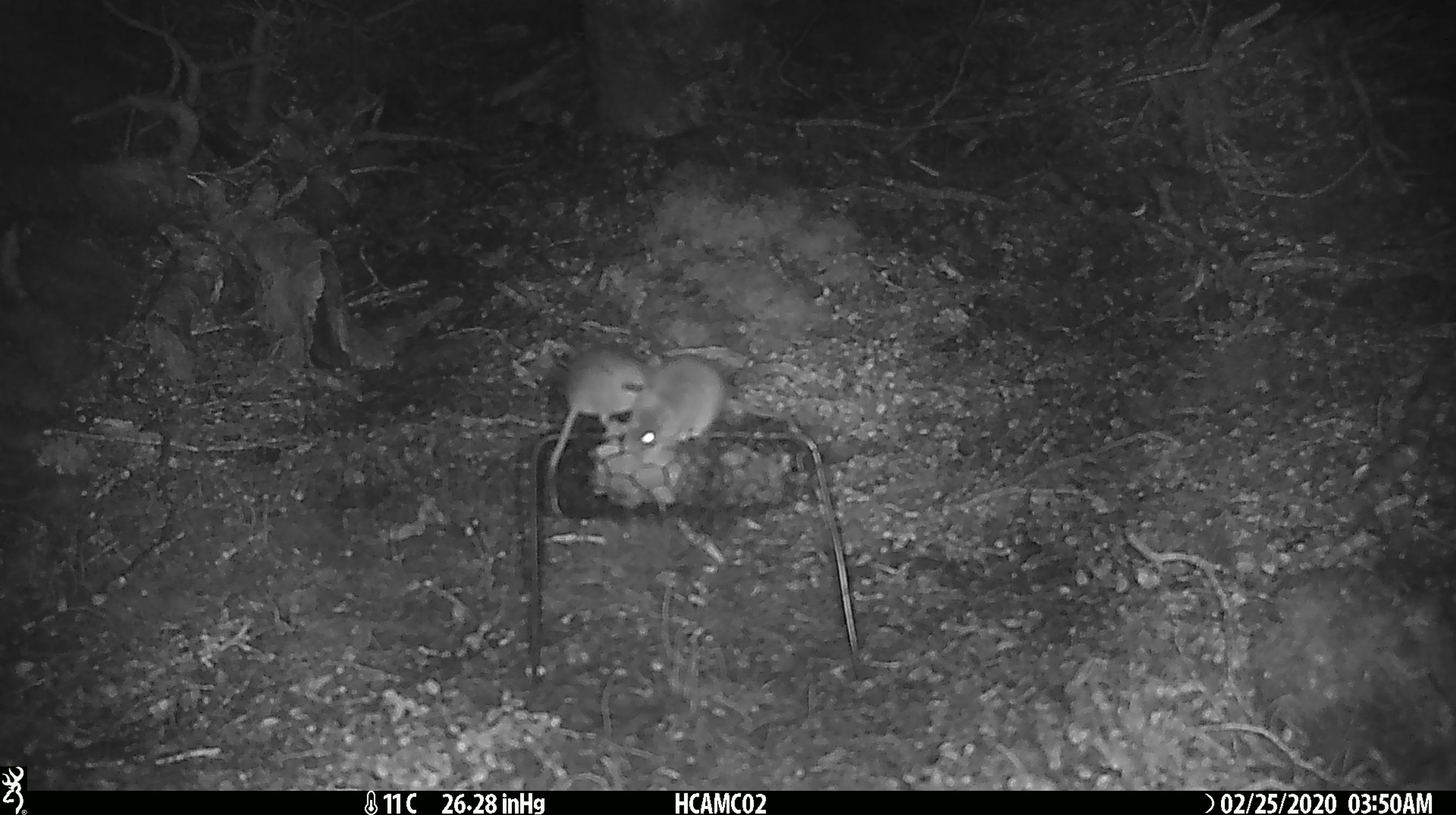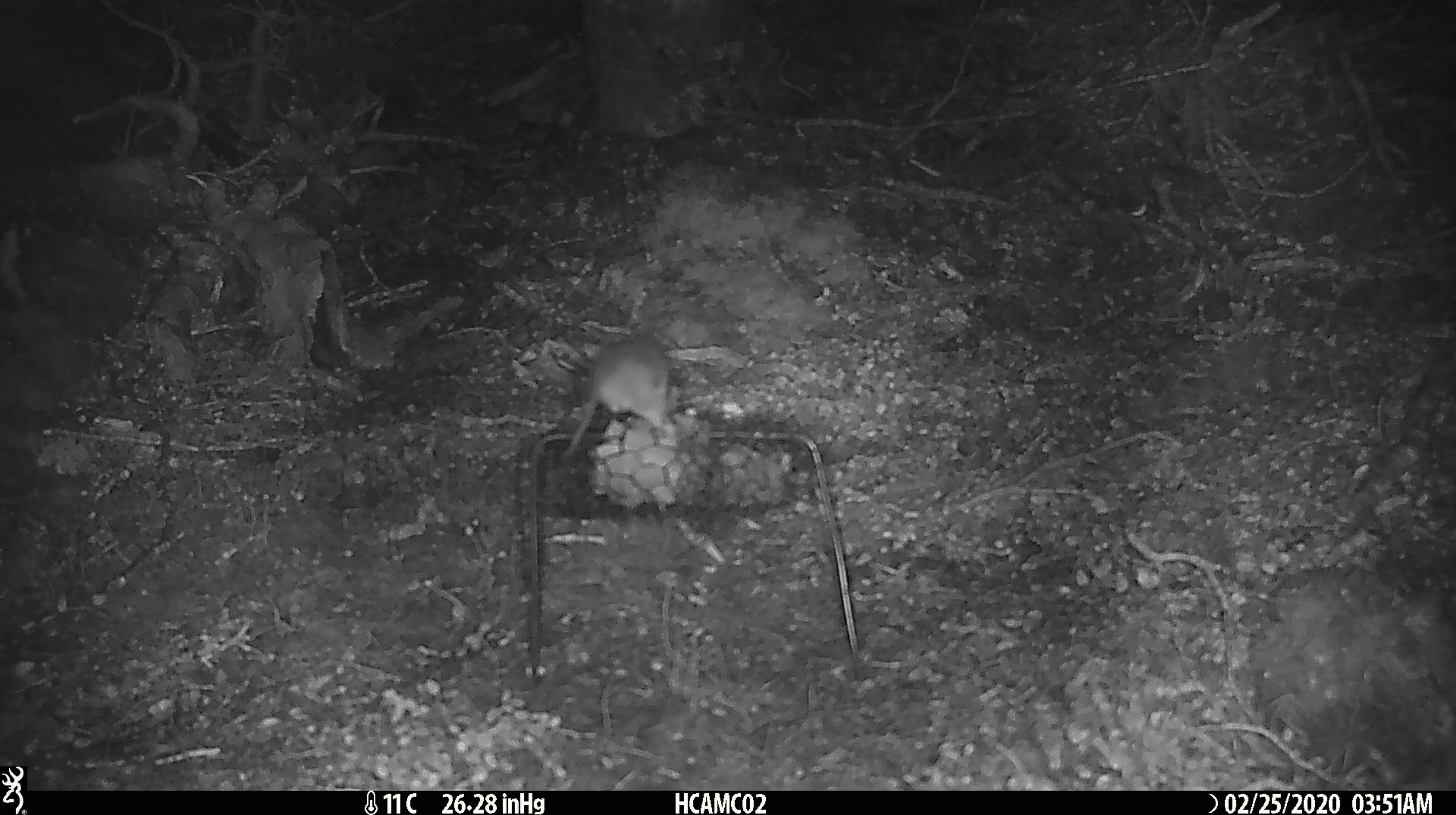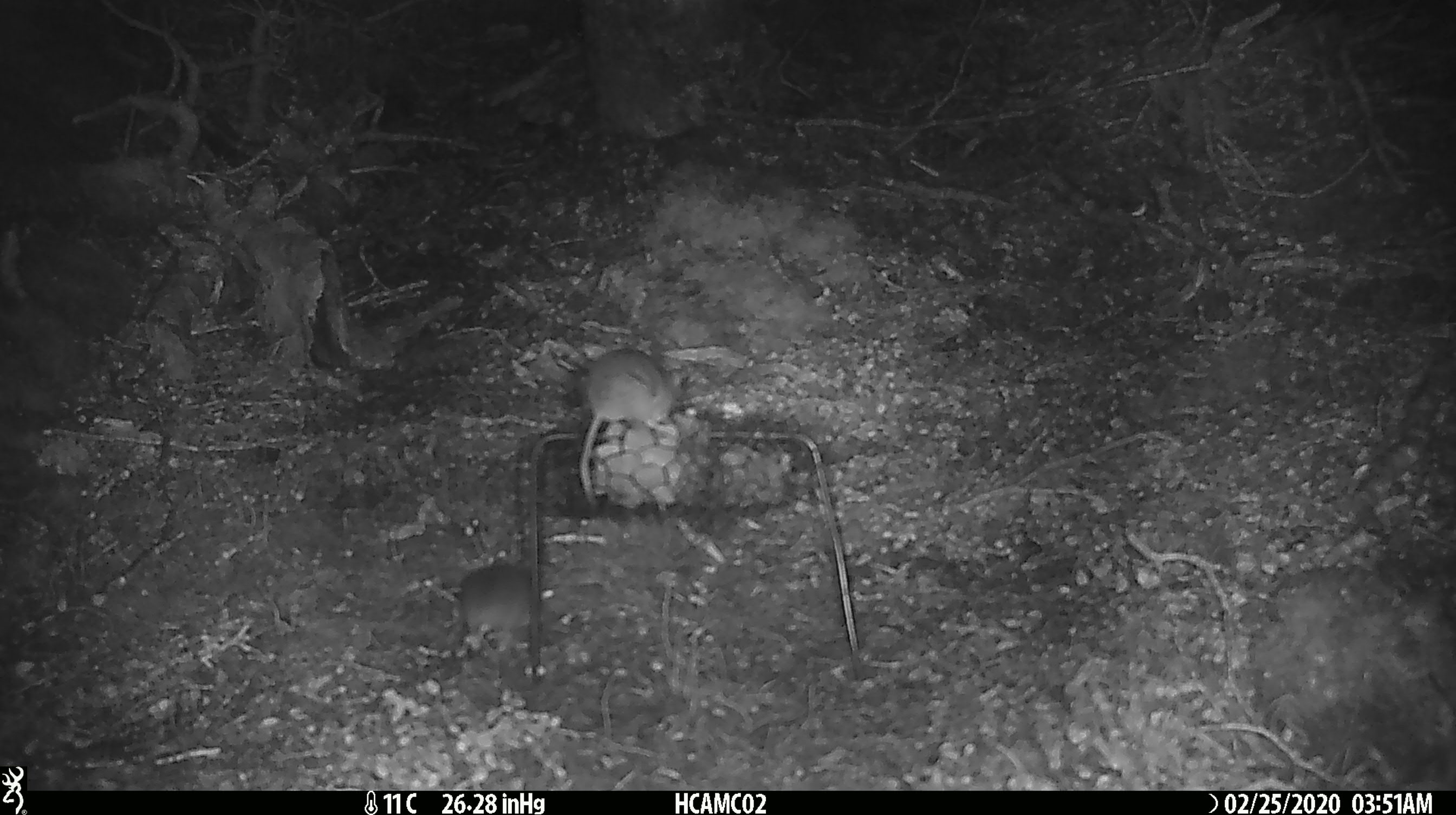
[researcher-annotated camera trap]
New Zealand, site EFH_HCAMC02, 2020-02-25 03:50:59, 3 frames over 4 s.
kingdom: Animalia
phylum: Chordata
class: Mammalia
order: Rodentia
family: Muridae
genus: Mus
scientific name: Mus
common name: mouse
Mouse (Mus).